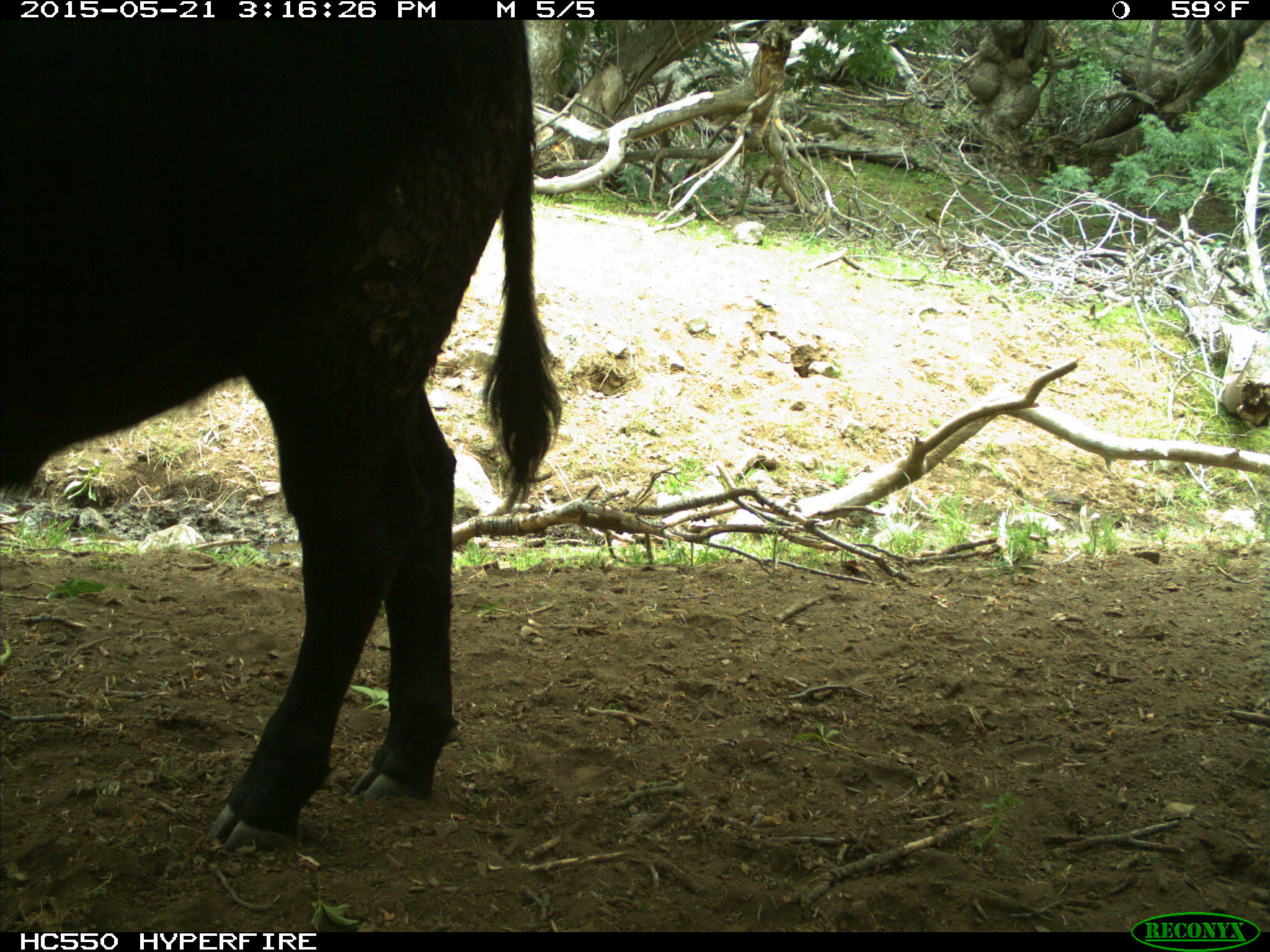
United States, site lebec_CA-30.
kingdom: Animalia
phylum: Chordata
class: Mammalia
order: Artiodactyla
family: Bovidae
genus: Bos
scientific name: Bos taurus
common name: domestic cow